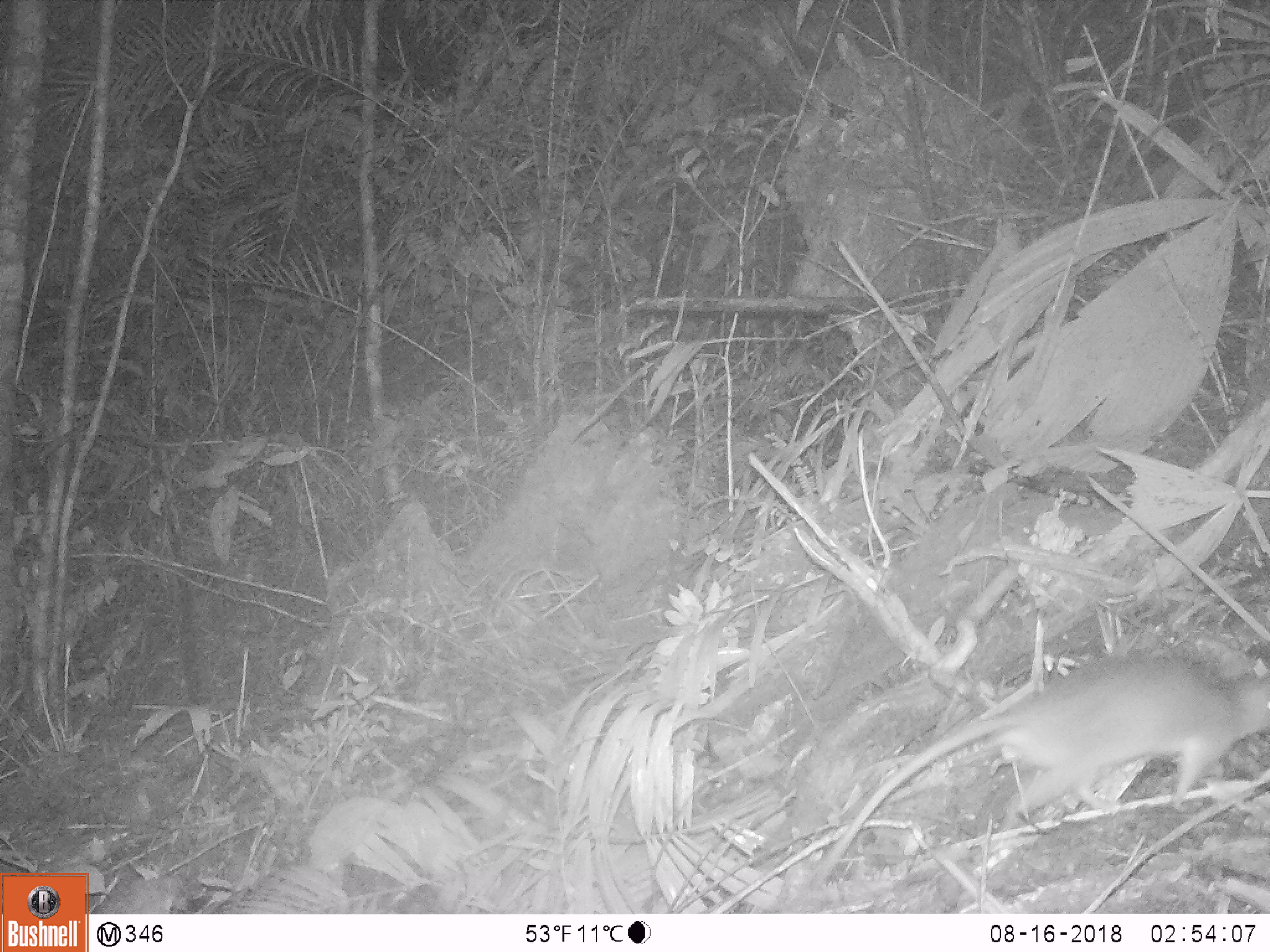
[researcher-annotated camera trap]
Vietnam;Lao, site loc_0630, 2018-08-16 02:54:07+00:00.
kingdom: Animalia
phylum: Chordata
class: Mammalia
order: Rodentia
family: Muridae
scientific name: Muridae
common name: old-world mice and rats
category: unidentified murid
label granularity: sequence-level